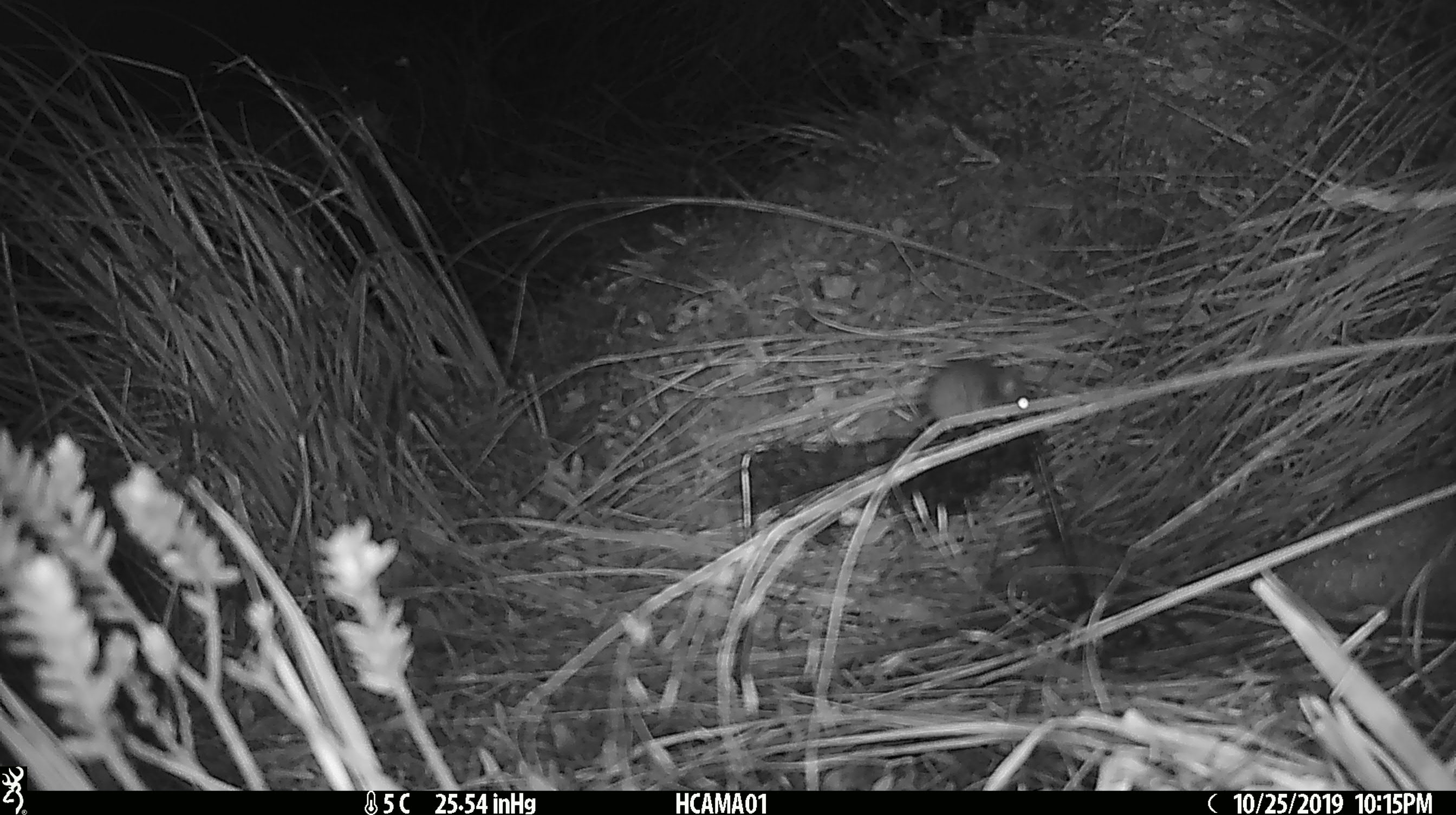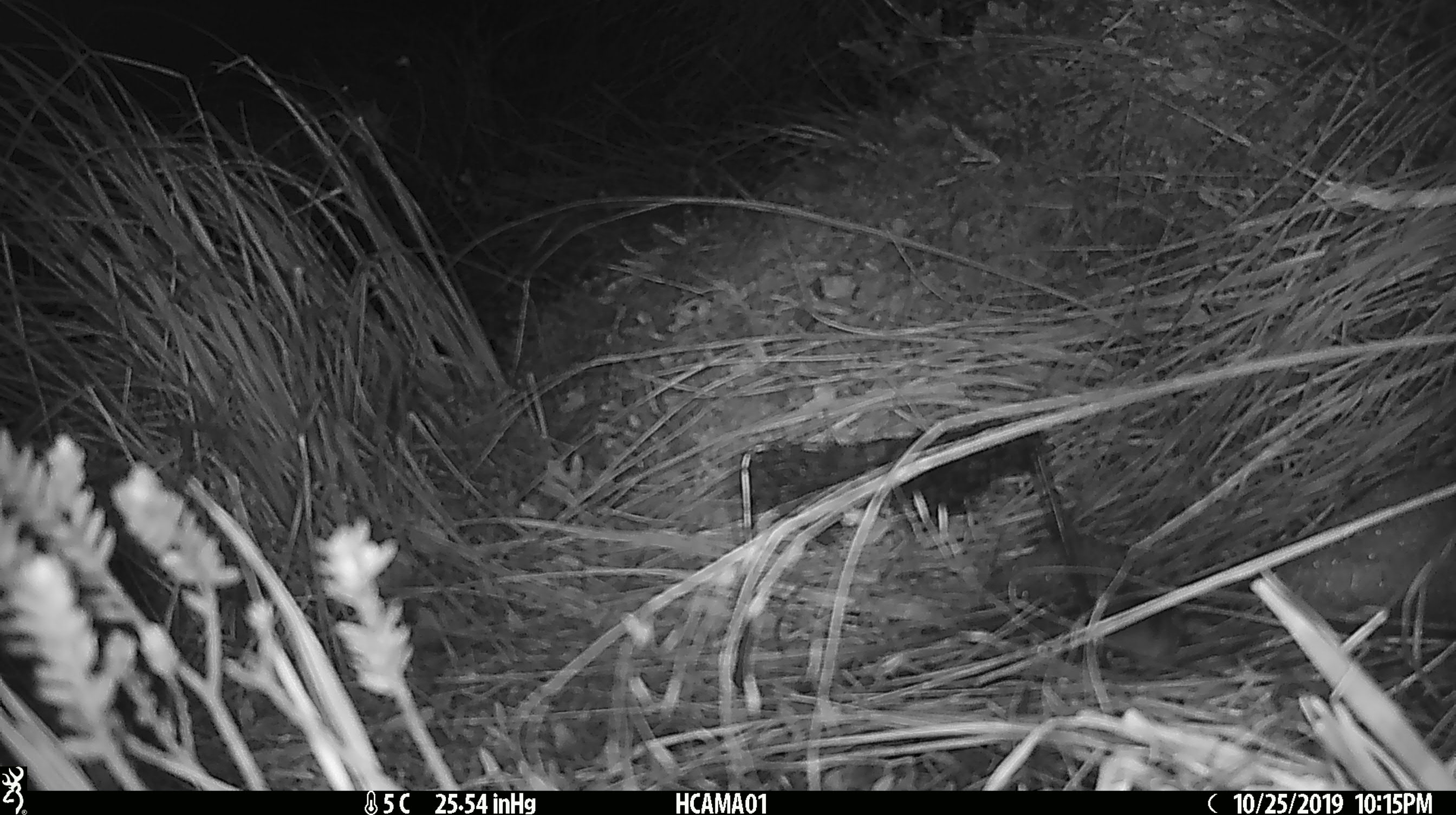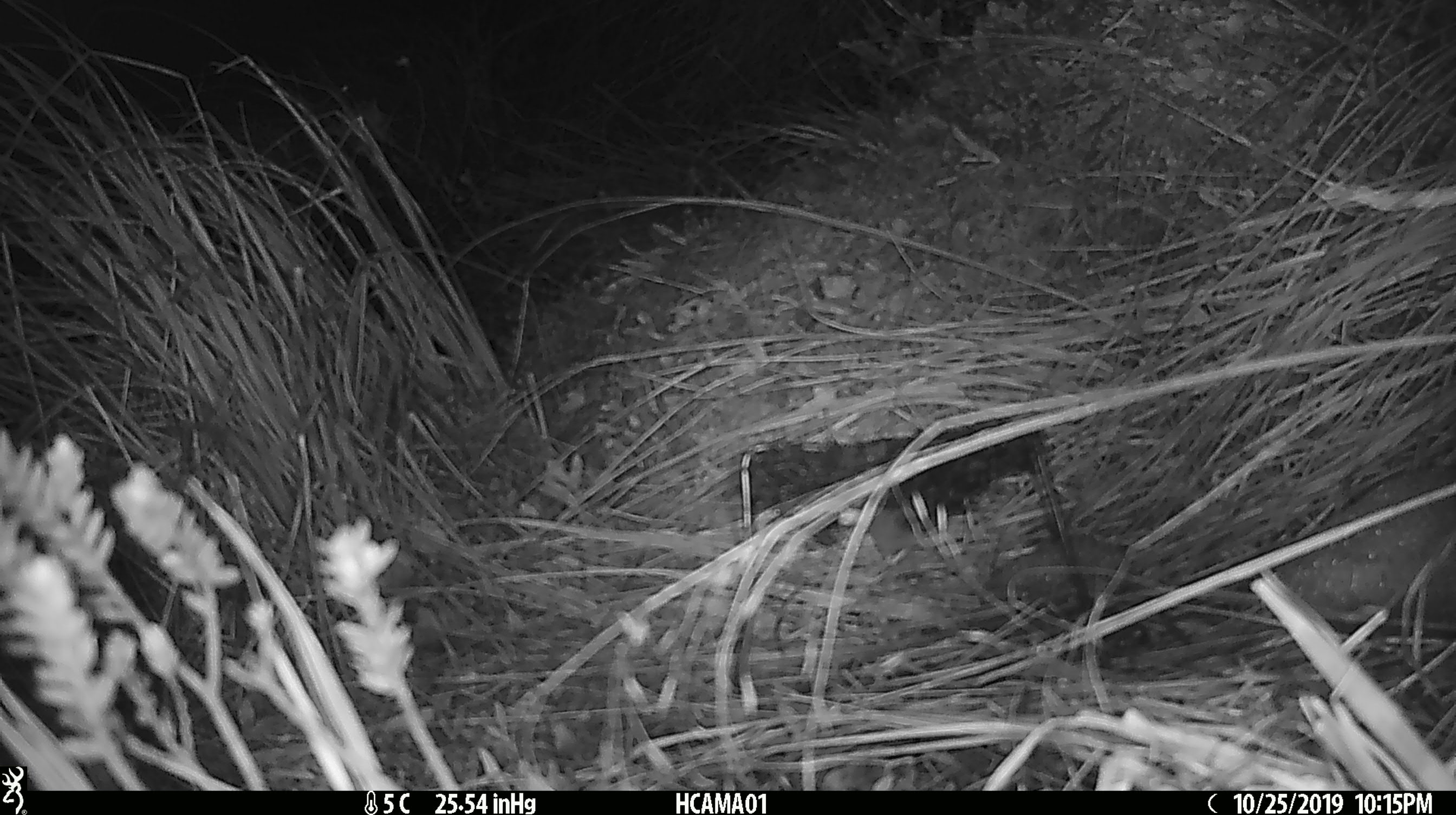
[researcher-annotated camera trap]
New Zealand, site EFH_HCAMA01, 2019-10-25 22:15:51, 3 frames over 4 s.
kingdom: Animalia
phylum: Chordata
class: Mammalia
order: Rodentia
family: Muridae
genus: Mus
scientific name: Mus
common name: mouse